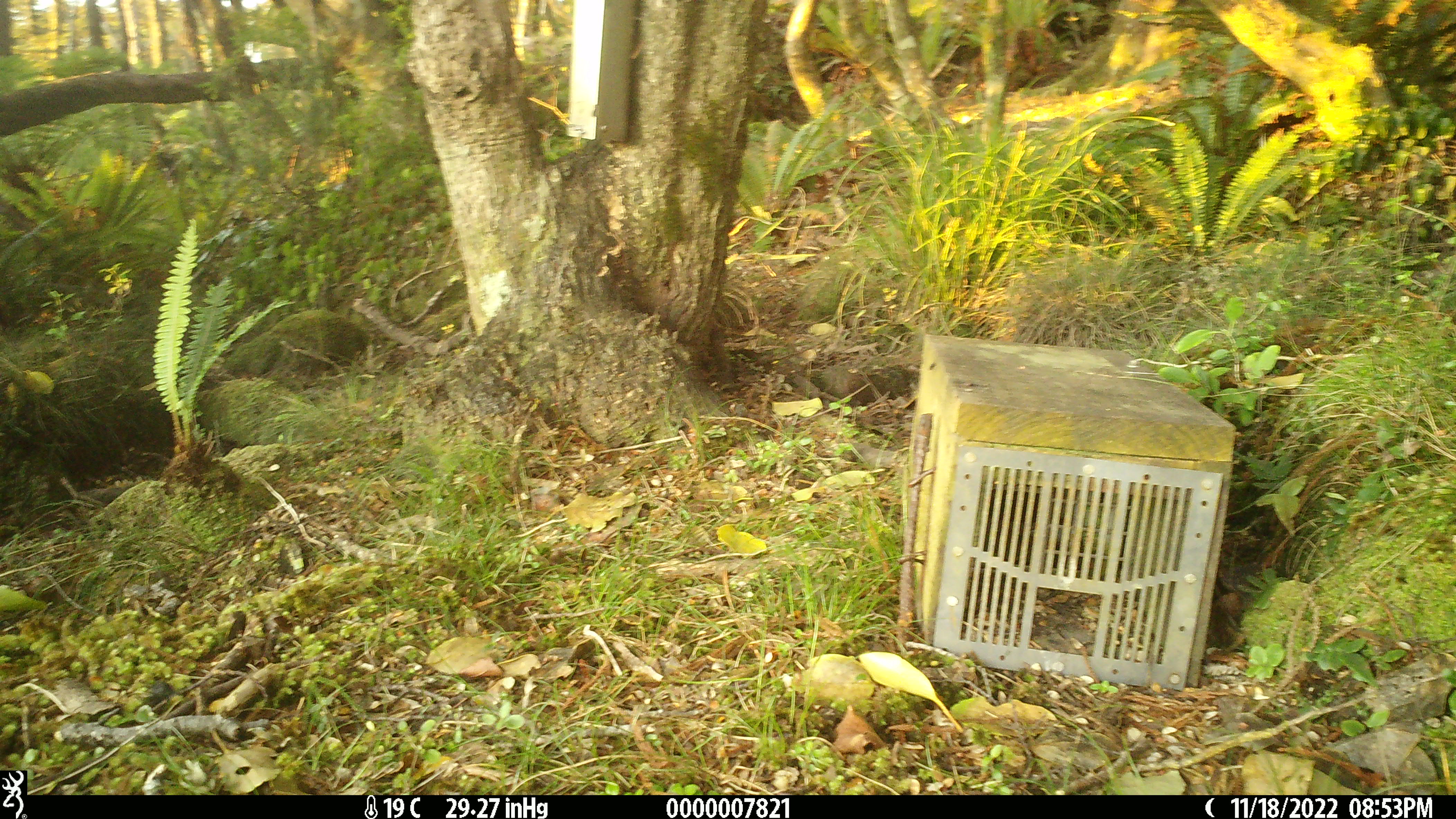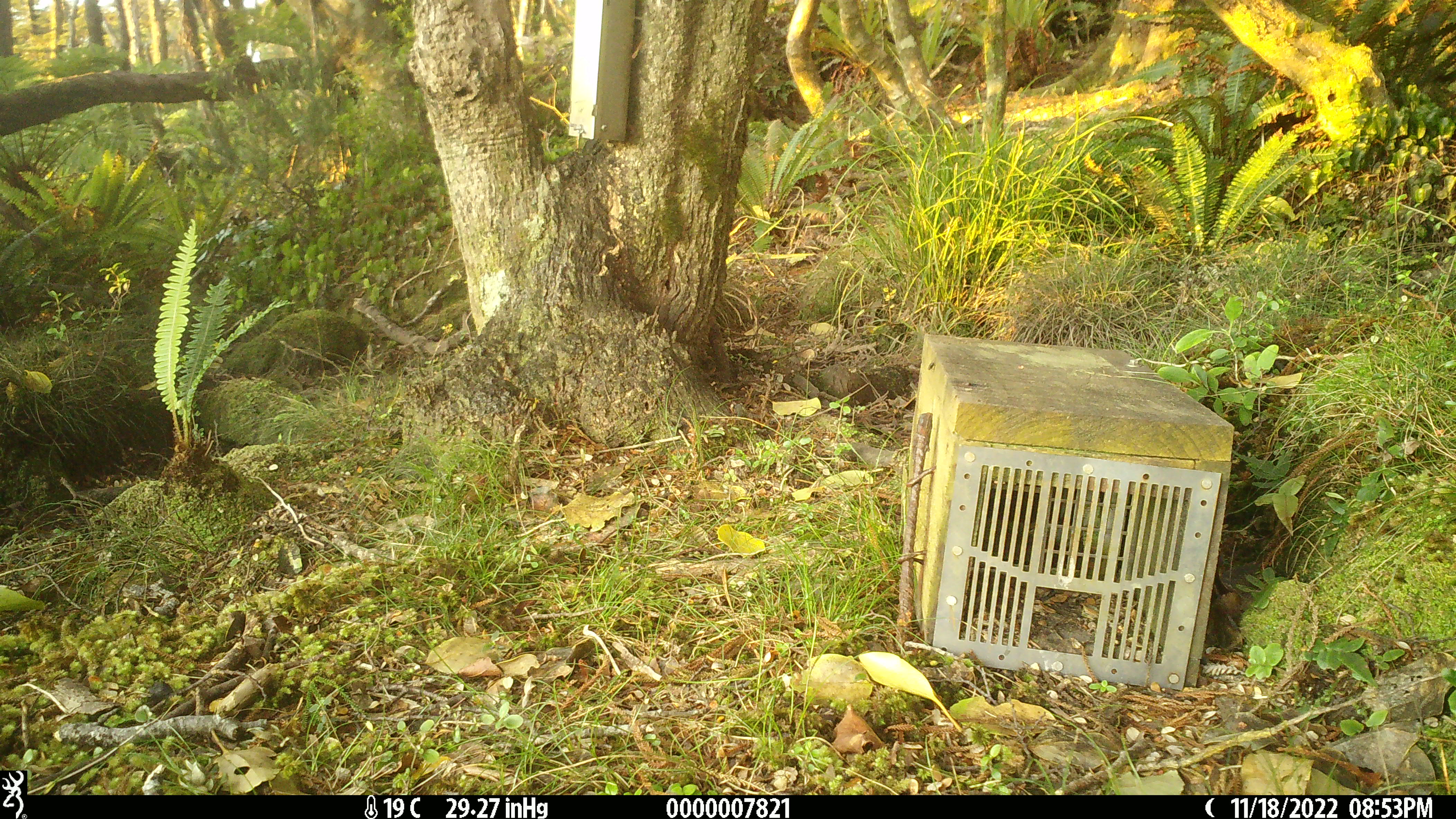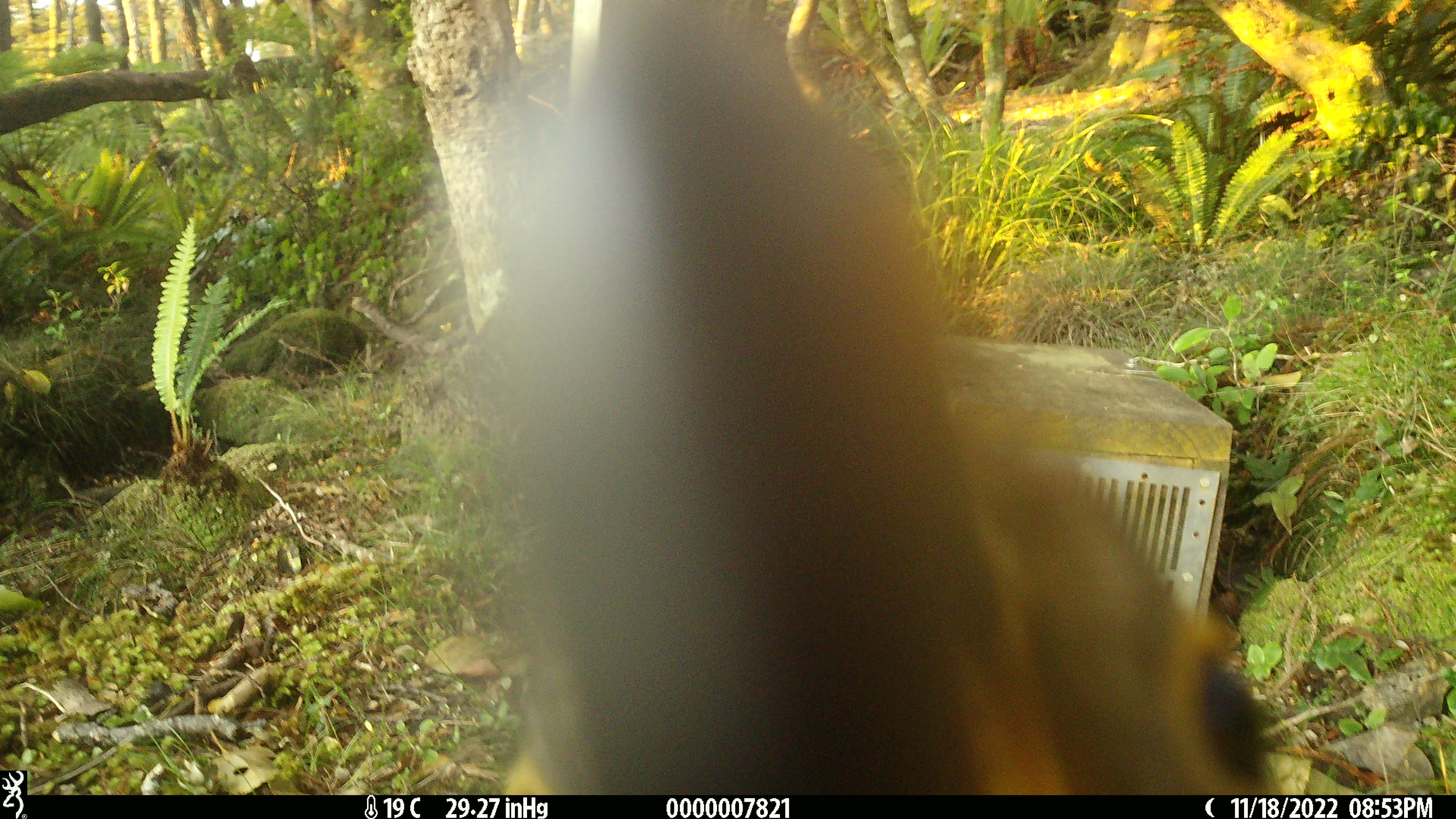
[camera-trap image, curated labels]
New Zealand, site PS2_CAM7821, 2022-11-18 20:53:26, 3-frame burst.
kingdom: Animalia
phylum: Chordata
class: Aves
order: Psittaciformes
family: Strigopidae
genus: Nestor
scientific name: Nestor notabilis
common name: kea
Kea (Nestor notabilis).